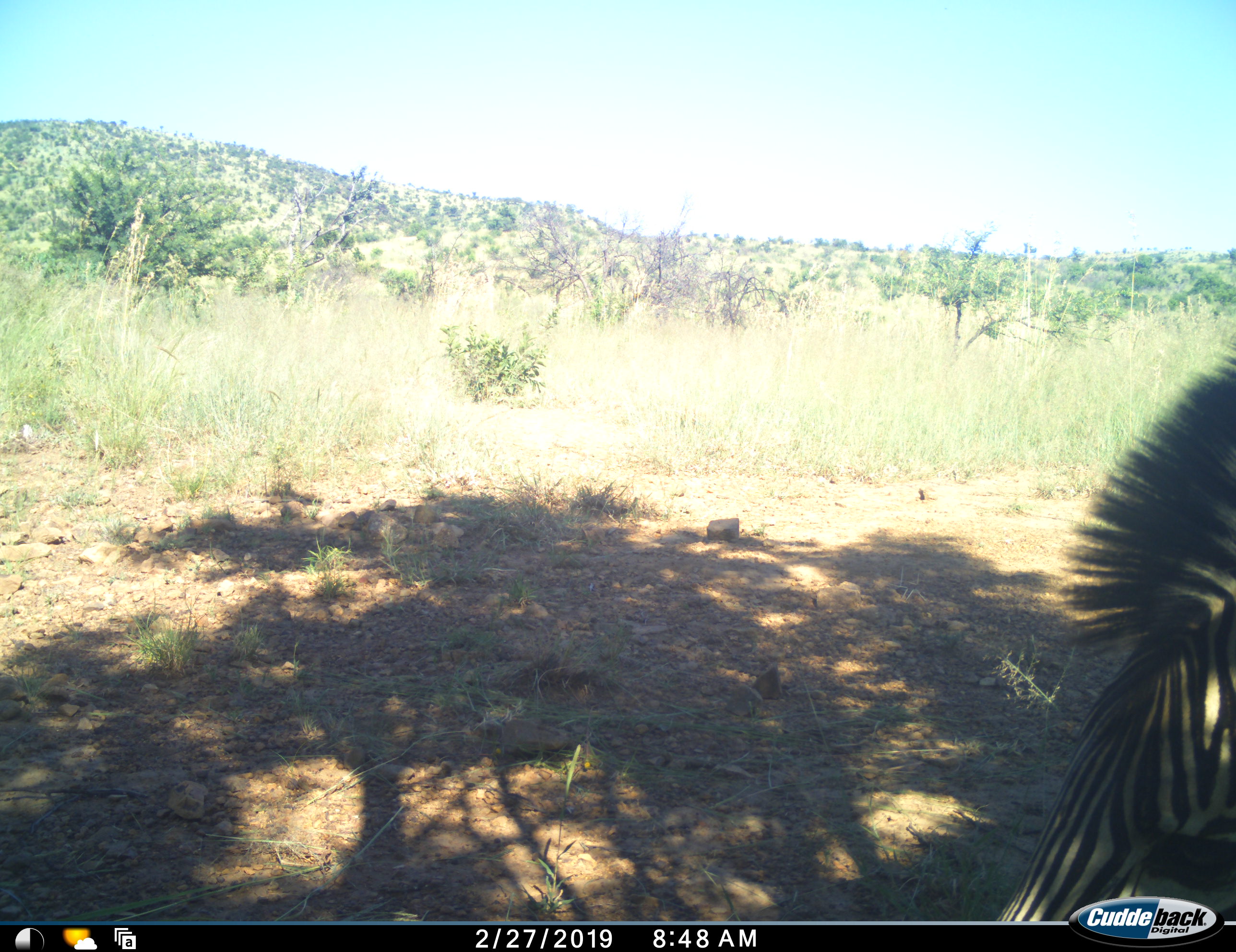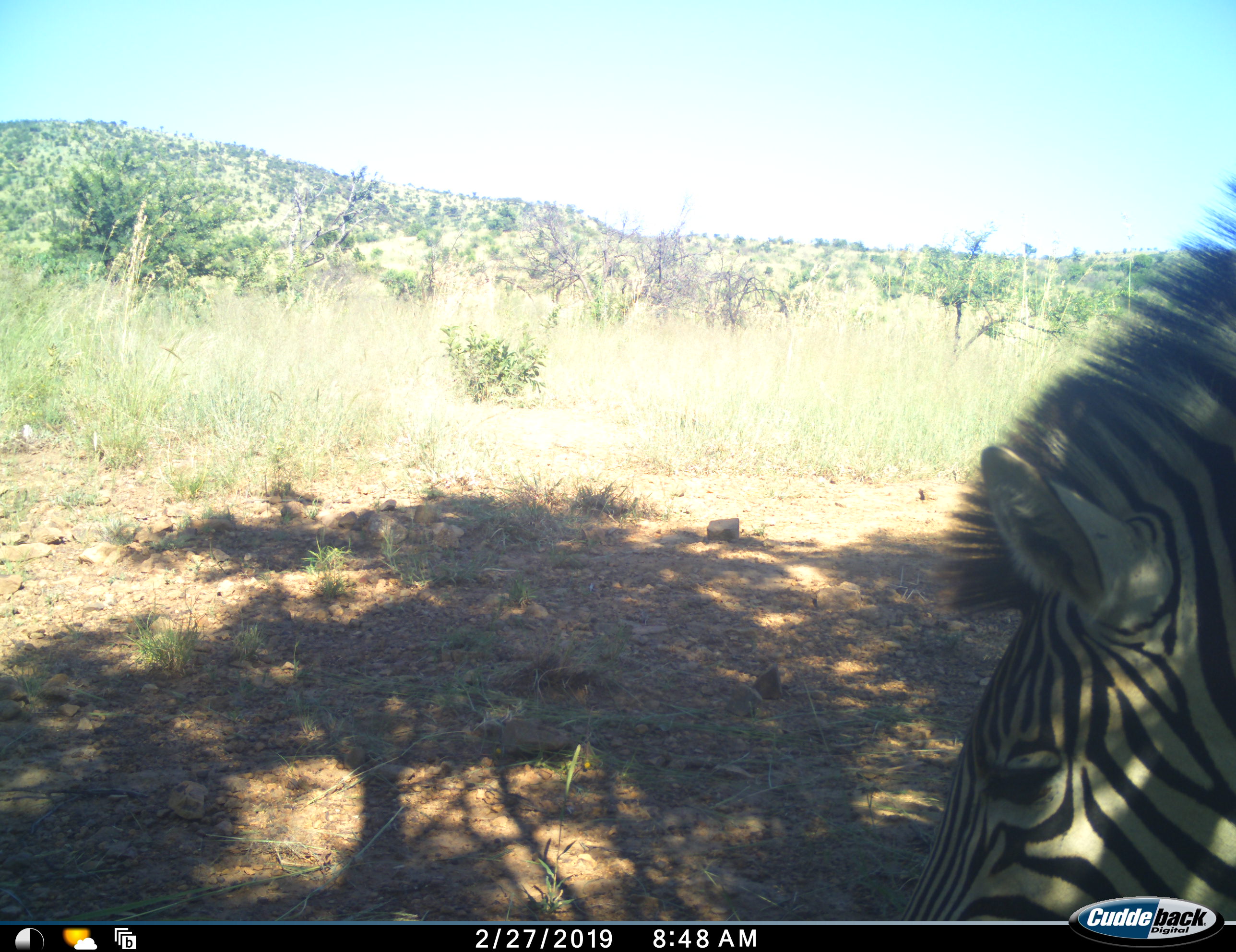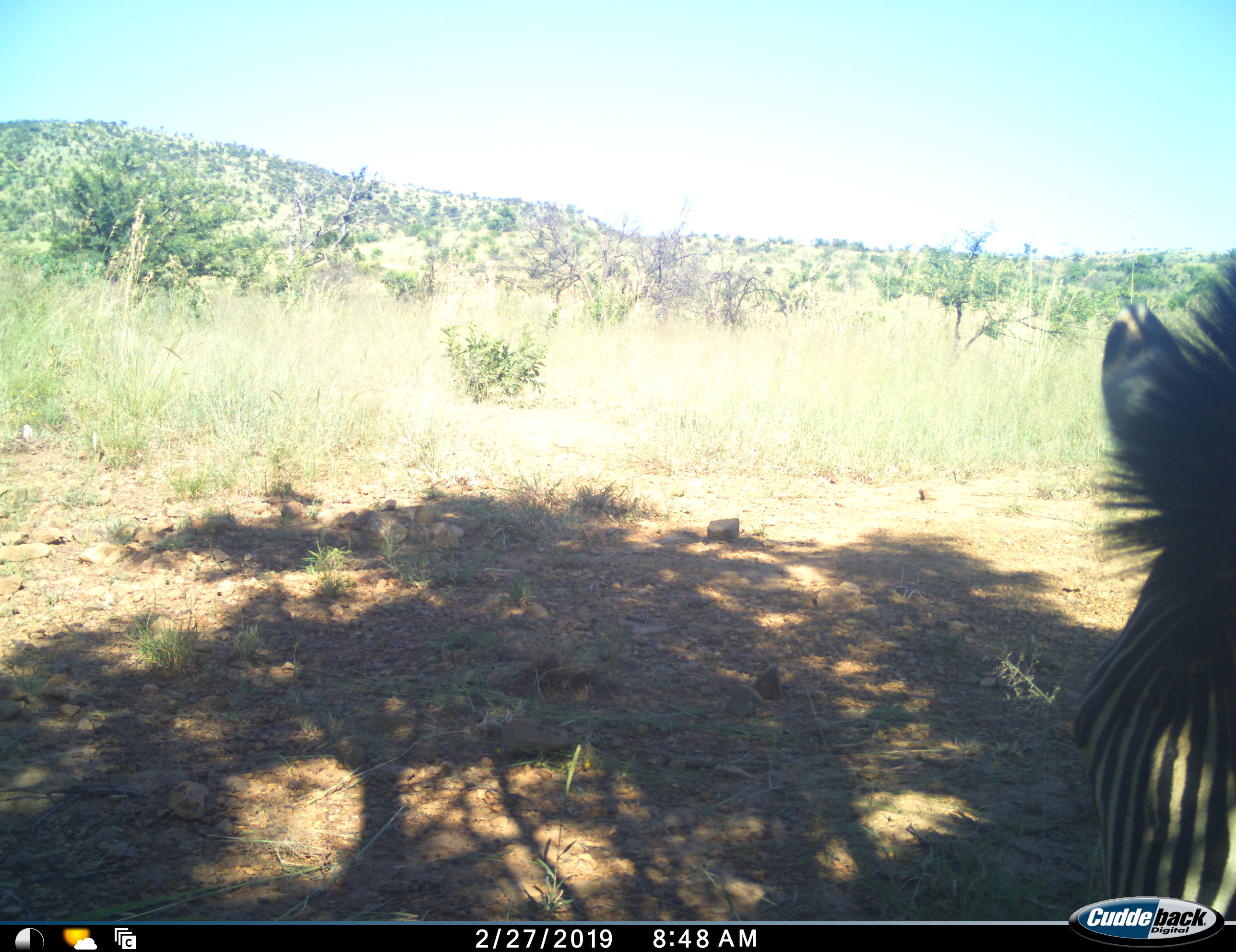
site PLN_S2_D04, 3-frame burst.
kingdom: Animalia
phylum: Chordata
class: Mammalia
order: Perissodactyla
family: Equidae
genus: Equus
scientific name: Equus quagga burchellii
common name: burchell's zebra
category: zebraburchells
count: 1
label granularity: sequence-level